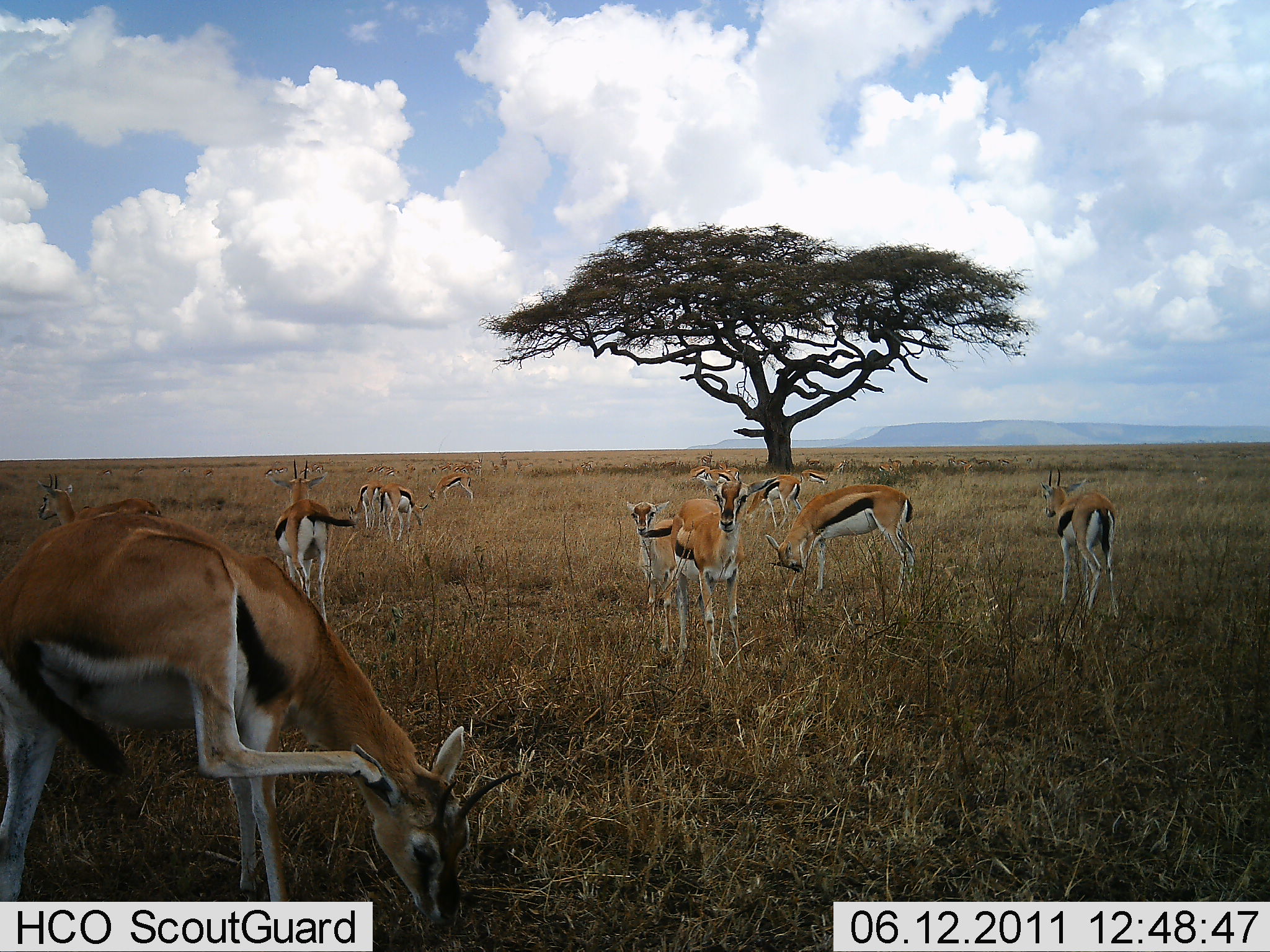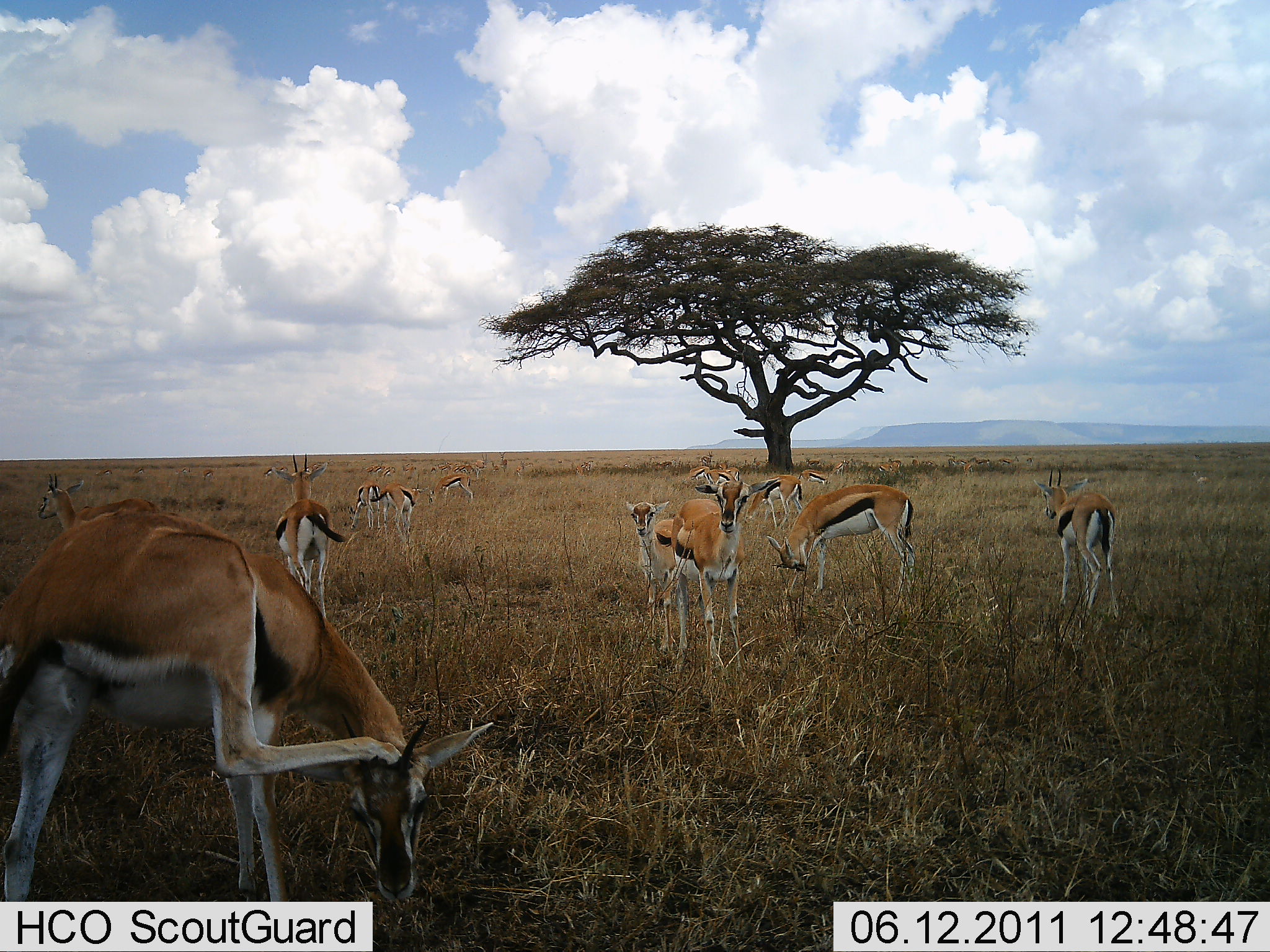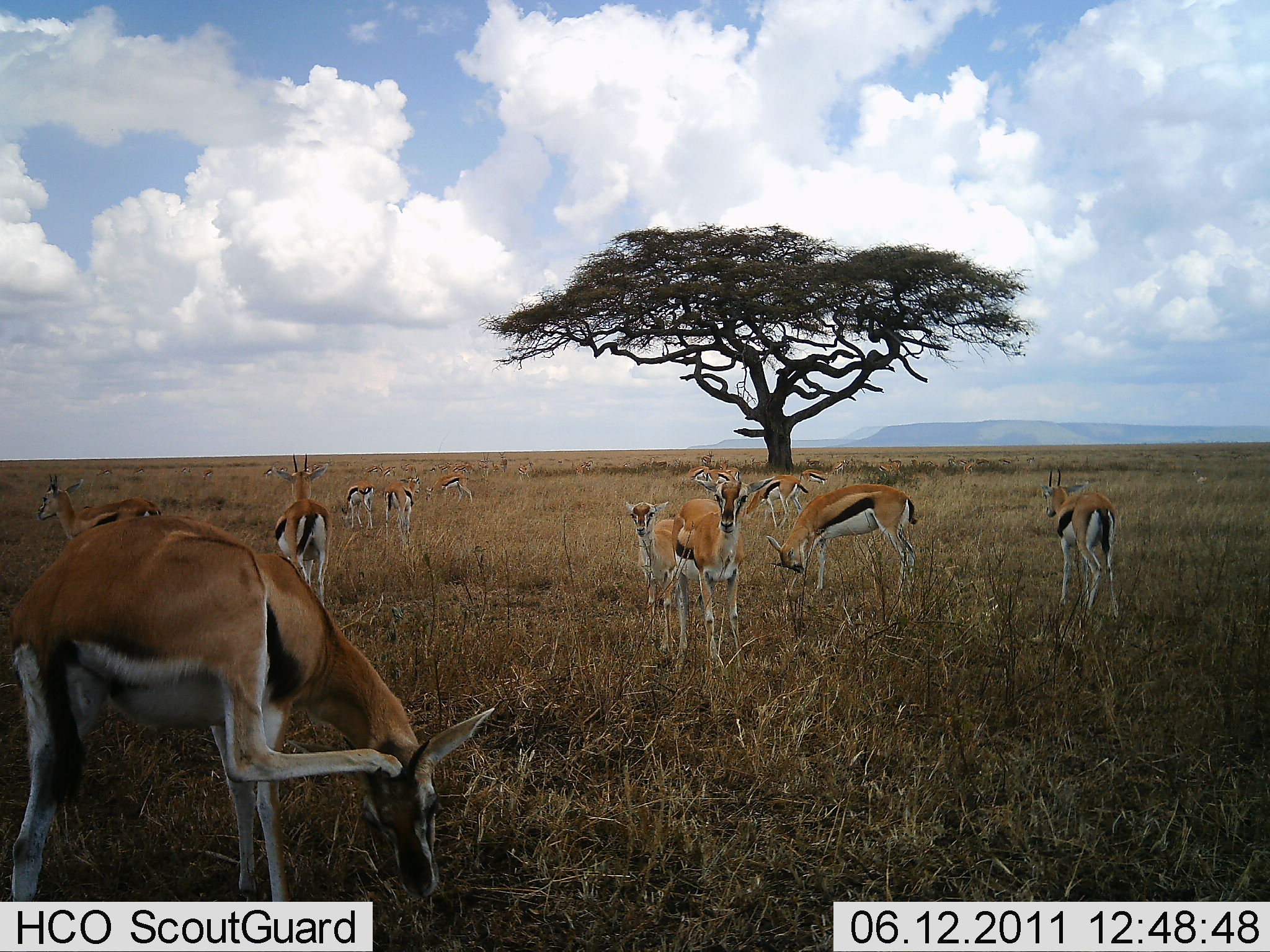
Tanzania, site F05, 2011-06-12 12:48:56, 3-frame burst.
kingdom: Animalia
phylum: Chordata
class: Mammalia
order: Artiodactyla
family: Bovidae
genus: Eudorcas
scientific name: Eudorcas thomsonii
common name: thomson's gazelle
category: gazellethomsons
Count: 11-50.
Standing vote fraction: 73%.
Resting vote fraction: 9%.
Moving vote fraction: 0%.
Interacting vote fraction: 9%.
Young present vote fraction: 18%.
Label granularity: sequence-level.